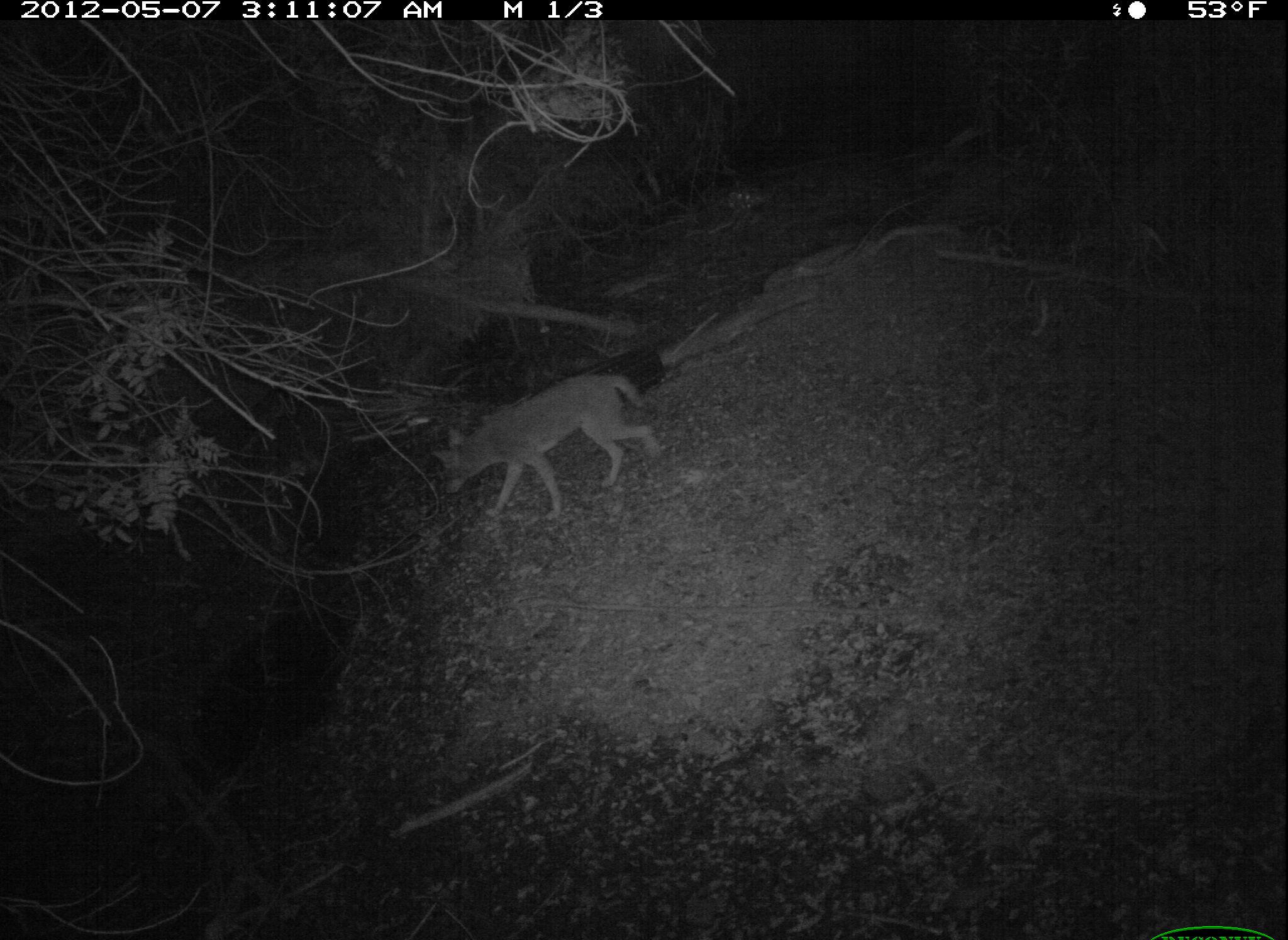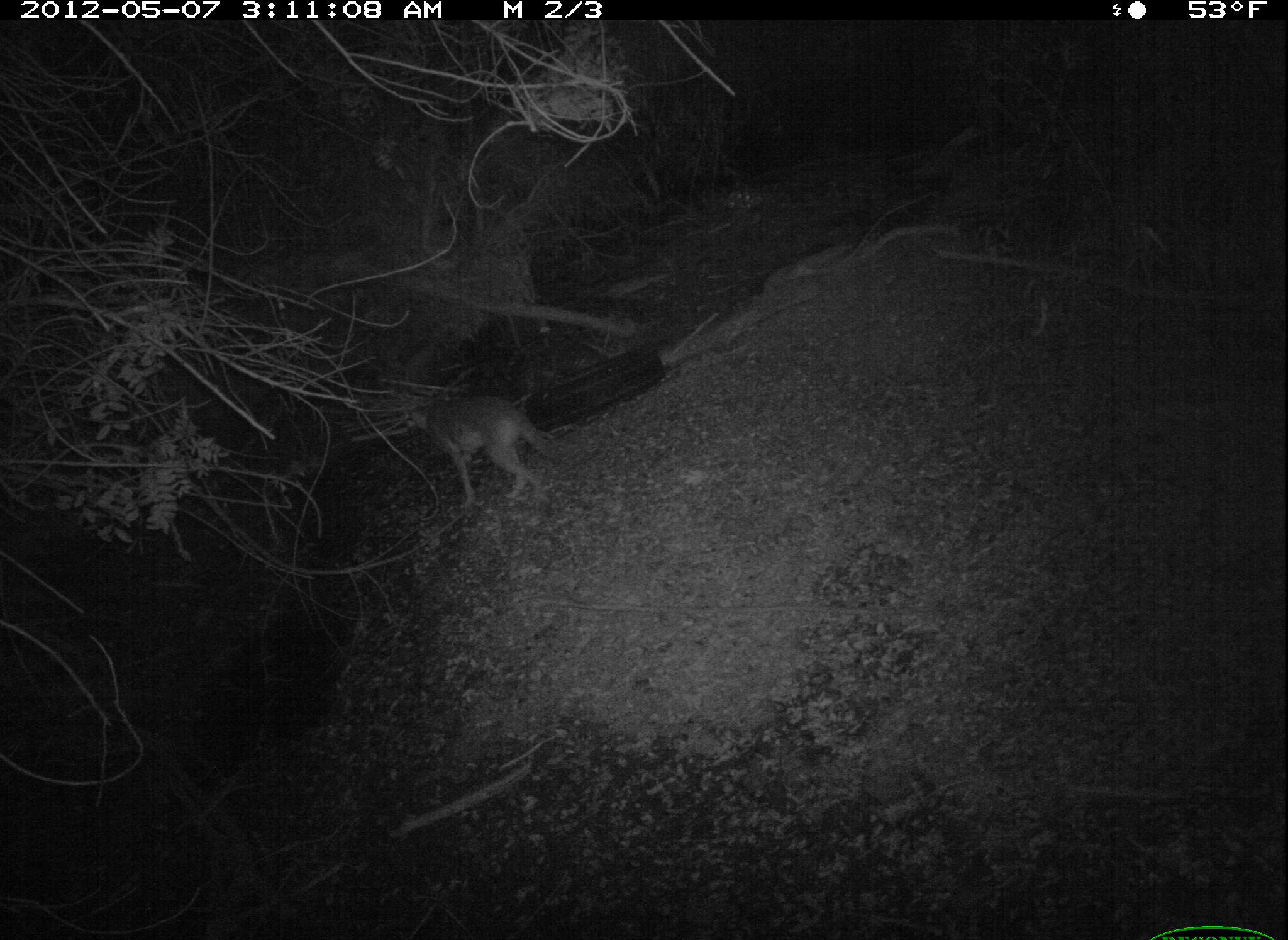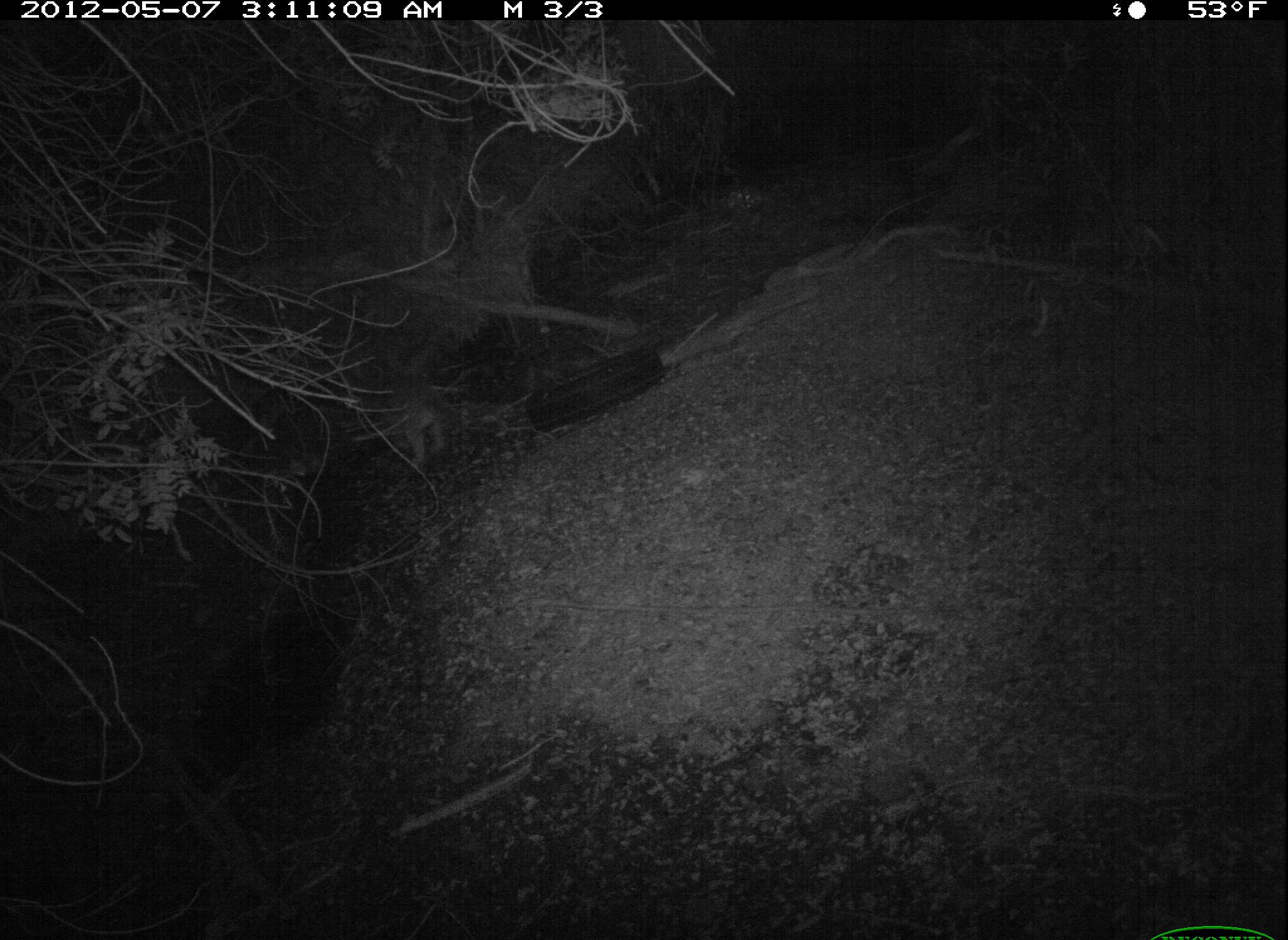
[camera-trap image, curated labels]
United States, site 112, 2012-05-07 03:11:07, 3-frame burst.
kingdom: Animalia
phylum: Chordata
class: Mammalia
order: Carnivora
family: Canidae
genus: Canis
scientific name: Canis latrans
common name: coyote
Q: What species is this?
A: Coyote (Canis latrans).